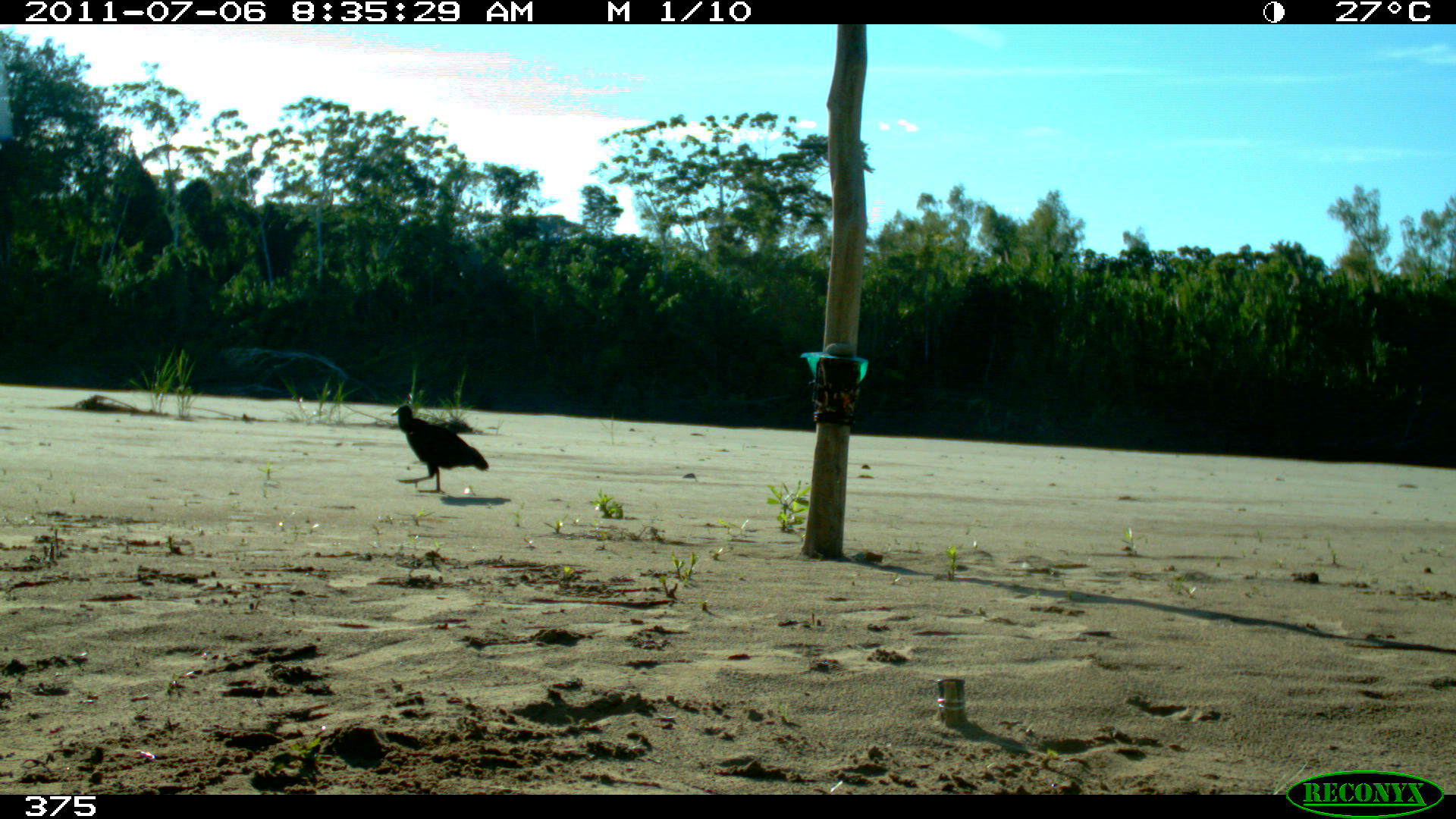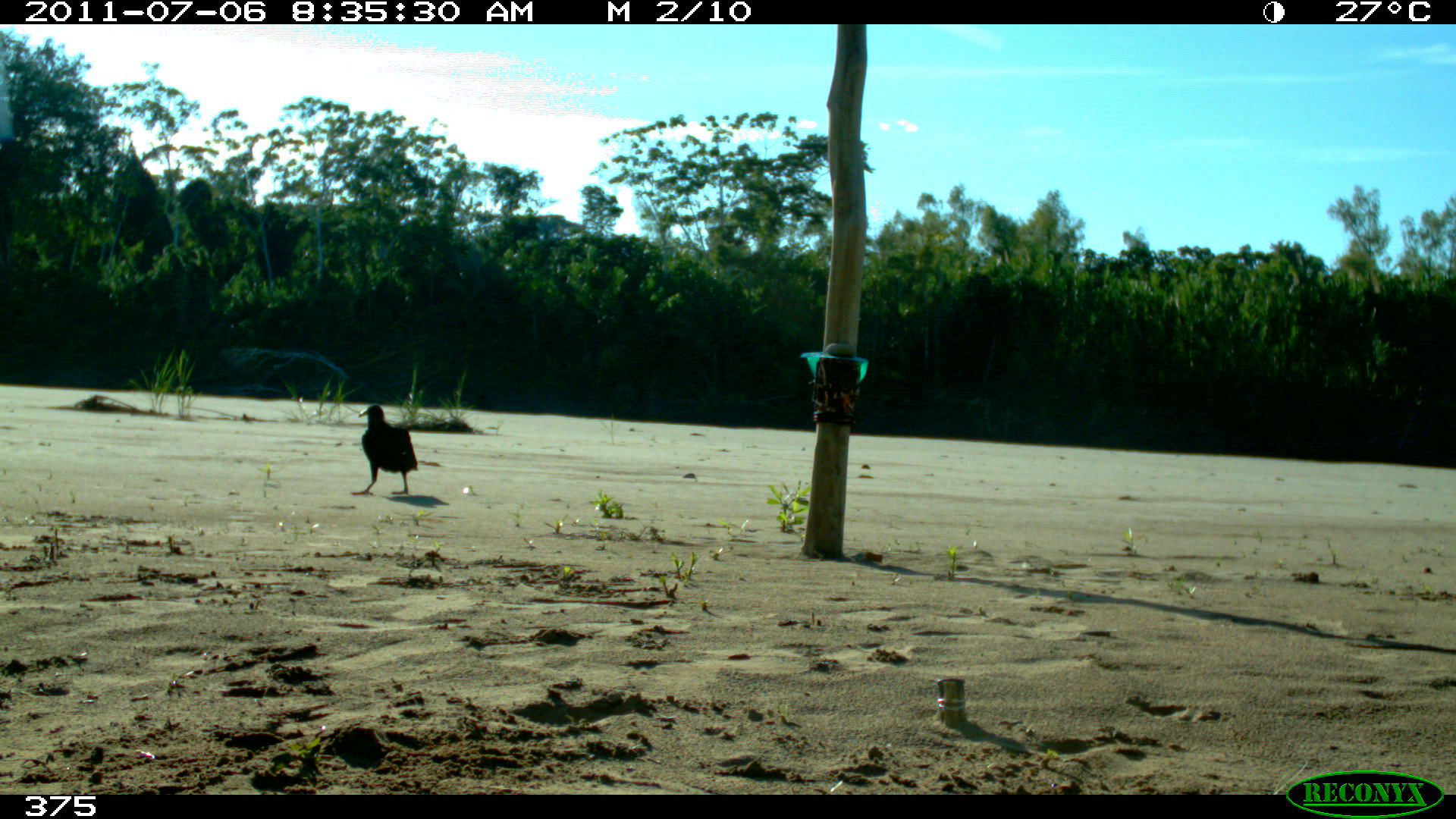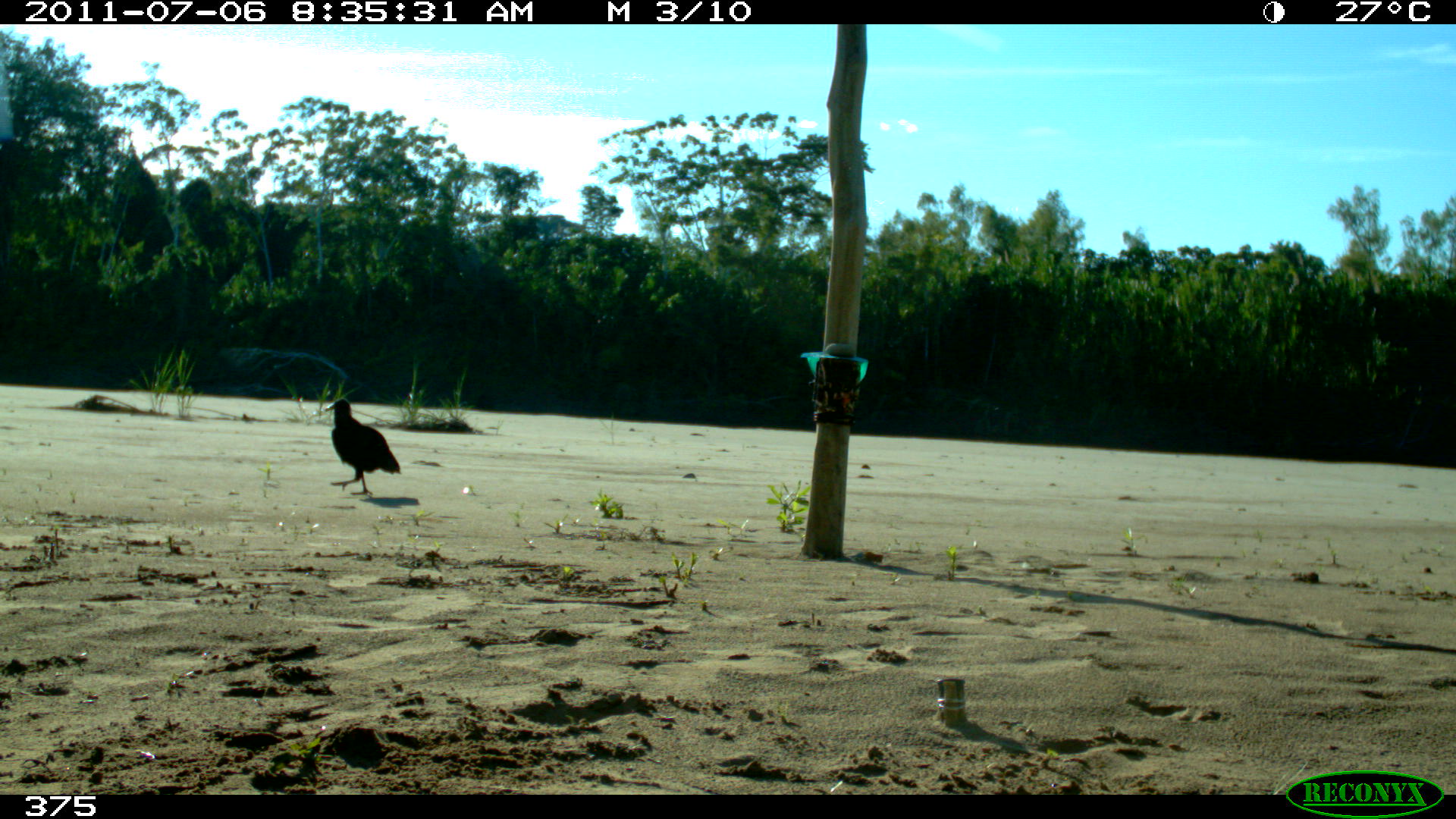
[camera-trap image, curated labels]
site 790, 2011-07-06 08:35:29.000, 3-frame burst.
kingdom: Animalia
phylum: Chordata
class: Aves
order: Cathartiformes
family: Cathartidae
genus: Coragyps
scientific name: Coragyps atratus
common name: black vulture